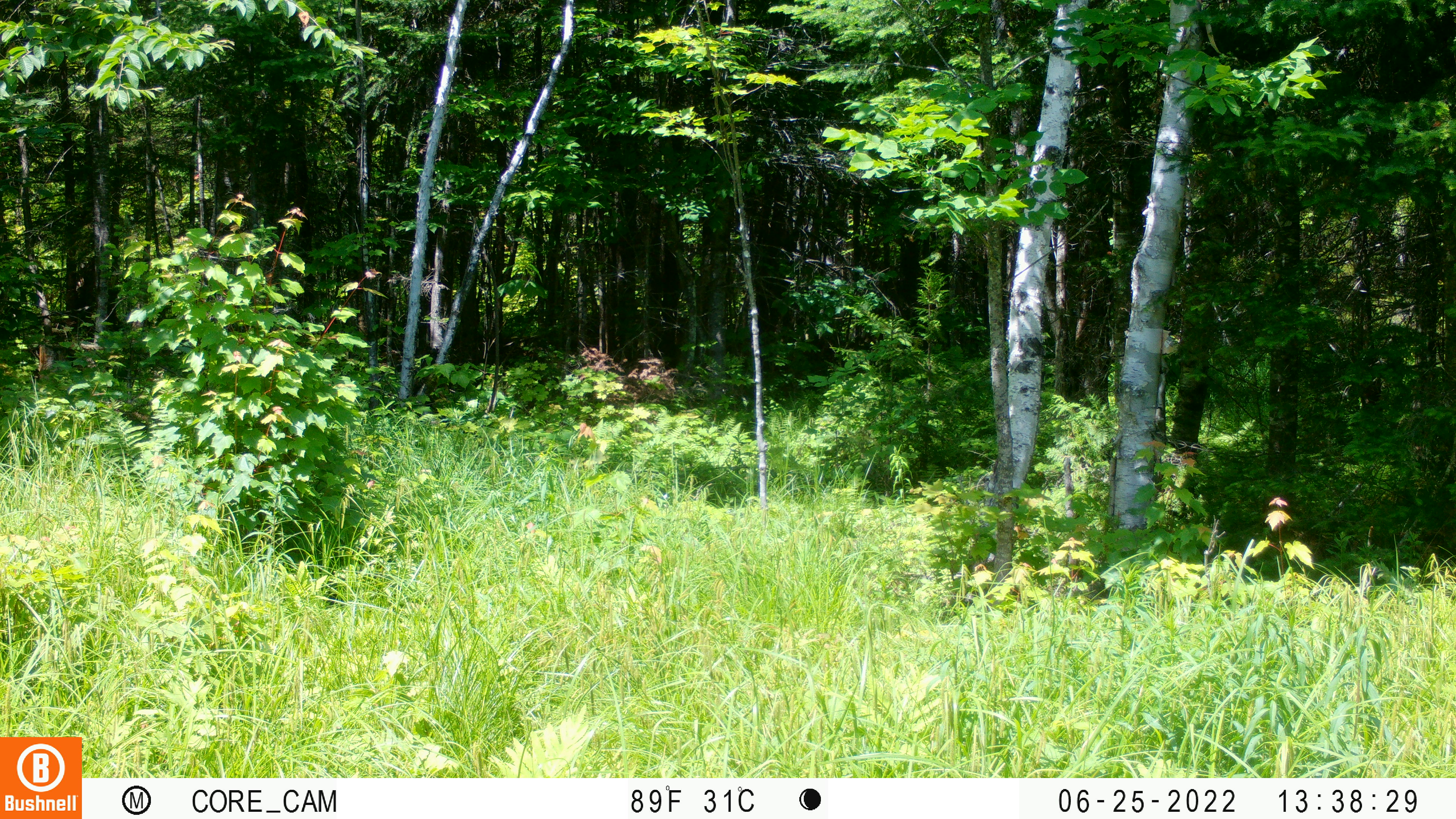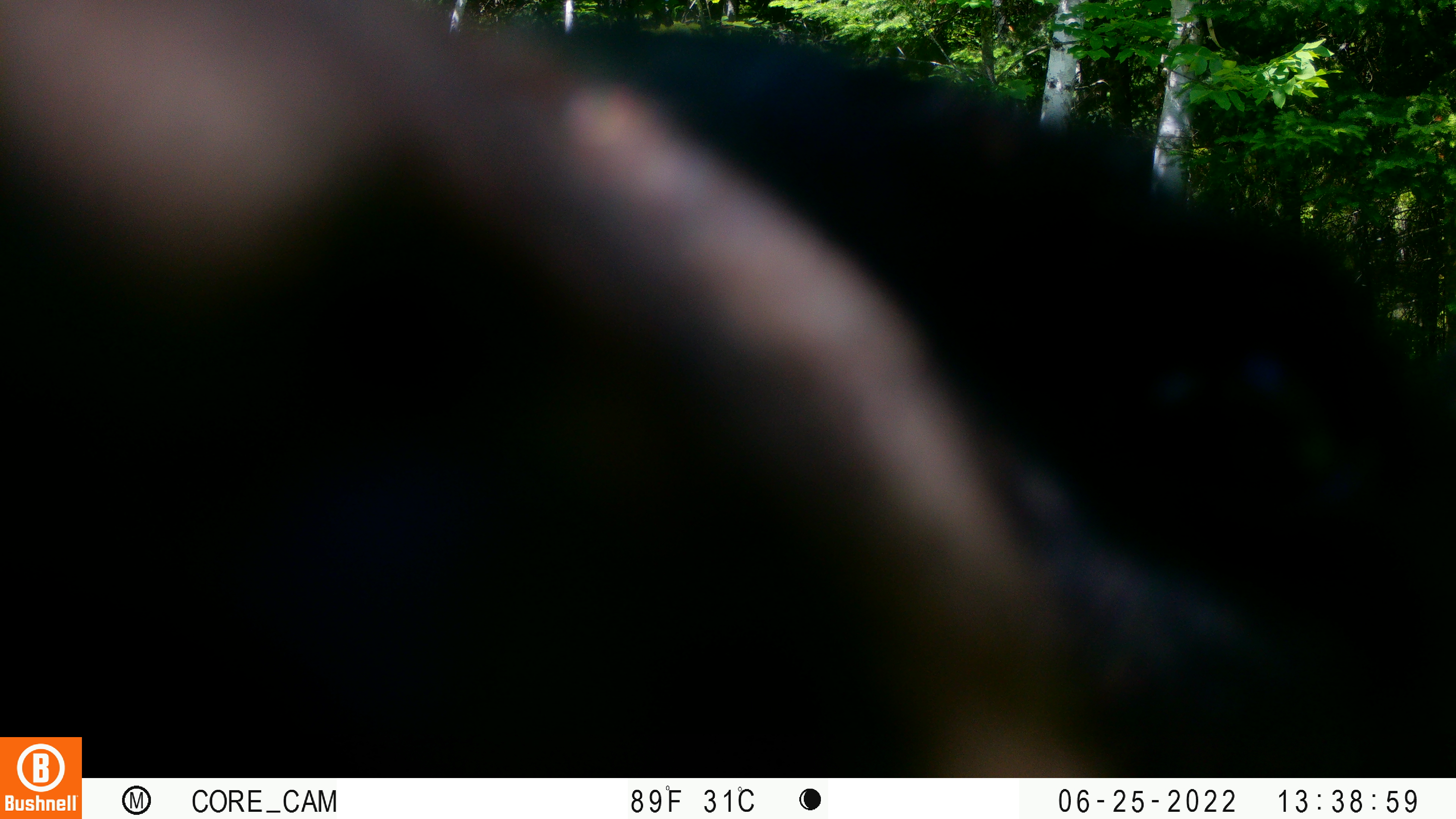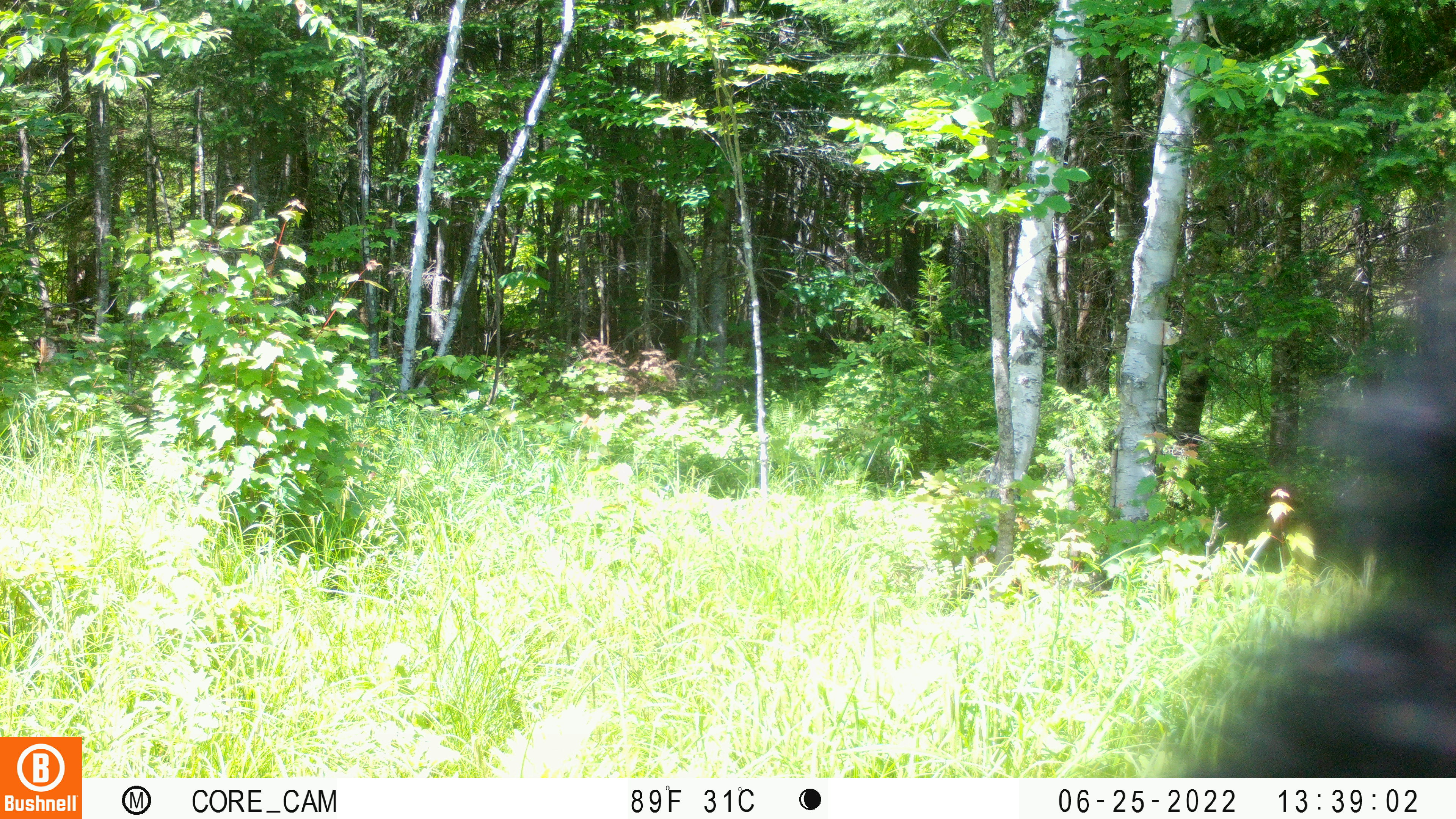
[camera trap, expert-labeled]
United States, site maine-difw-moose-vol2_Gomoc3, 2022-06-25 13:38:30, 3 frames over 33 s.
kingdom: Animalia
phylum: Chordata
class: Mammalia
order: Carnivora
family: Ursidae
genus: Ursus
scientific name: Ursus americanus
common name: black bear